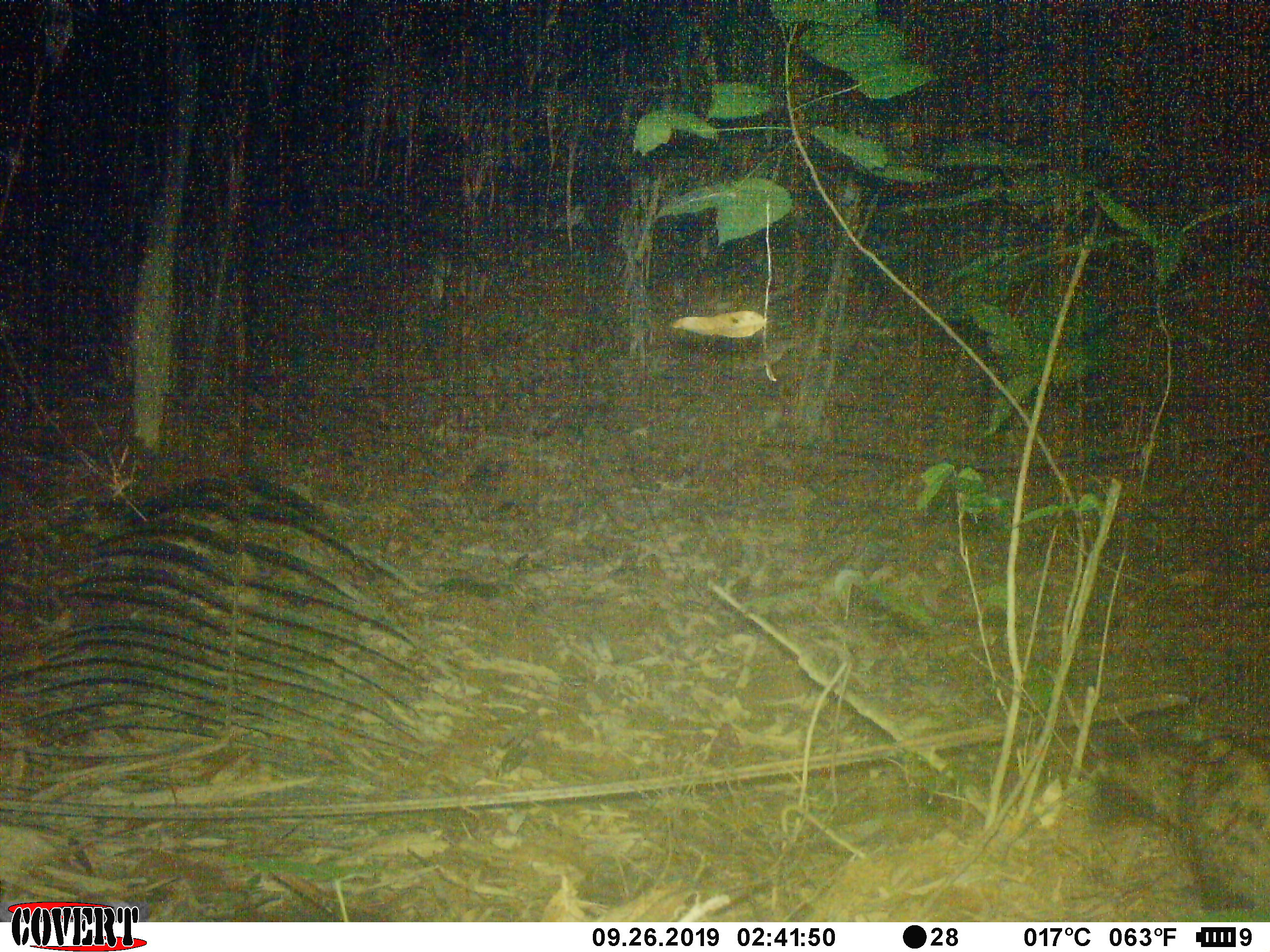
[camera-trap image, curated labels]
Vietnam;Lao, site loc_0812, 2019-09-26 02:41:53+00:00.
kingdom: Animalia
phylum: Chordata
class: Mammalia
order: Carnivora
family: Viverridae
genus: Paradoxurus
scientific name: Paradoxurus hermaphroditus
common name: common palm civet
Common palm civet (Paradoxurus hermaphroditus). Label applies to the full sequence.